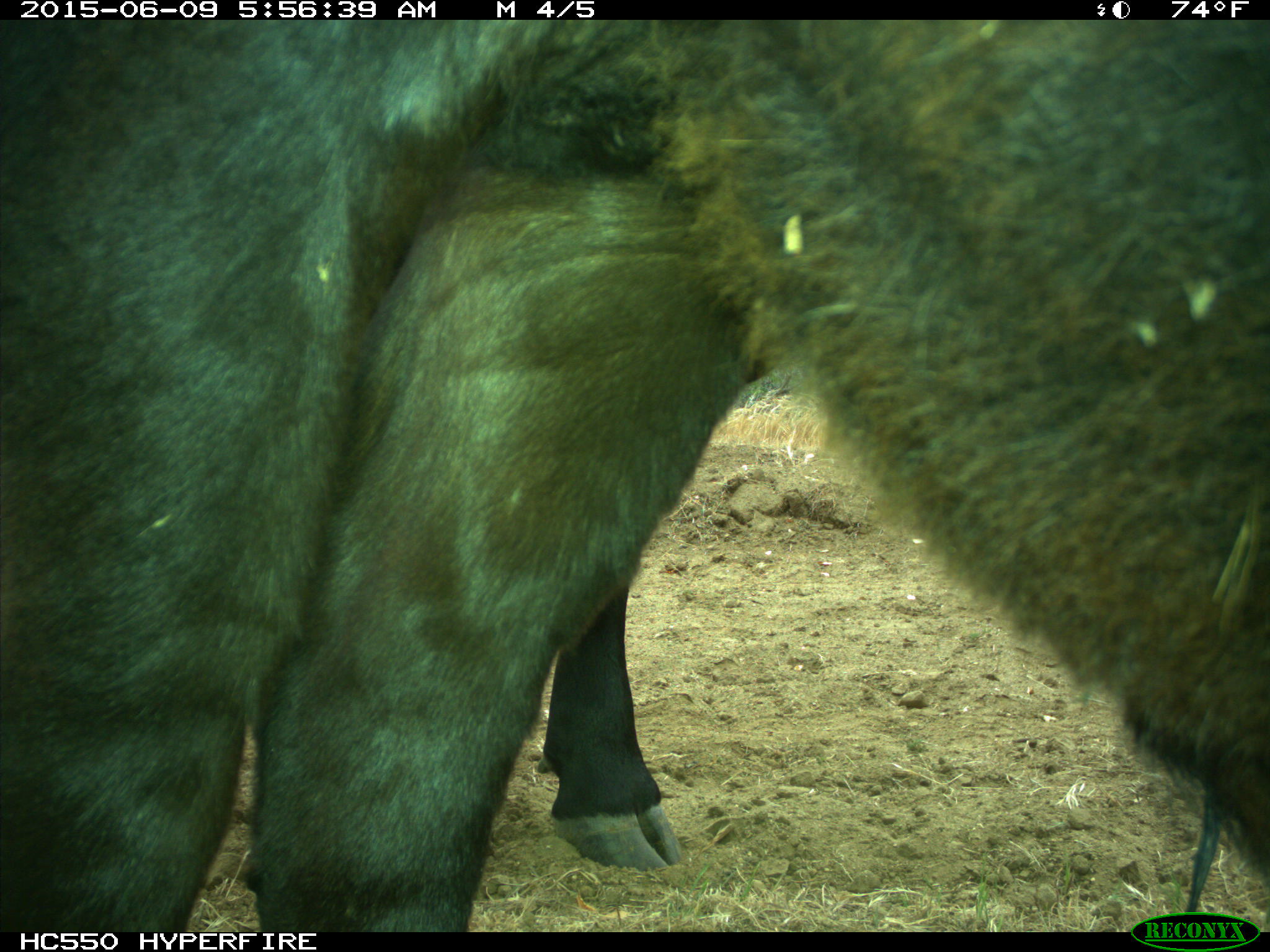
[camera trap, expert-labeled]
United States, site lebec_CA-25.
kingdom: Animalia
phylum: Chordata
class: Mammalia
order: Artiodactyla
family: Bovidae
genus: Bos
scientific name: Bos taurus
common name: domestic cow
Bos taurus (domestic cow).